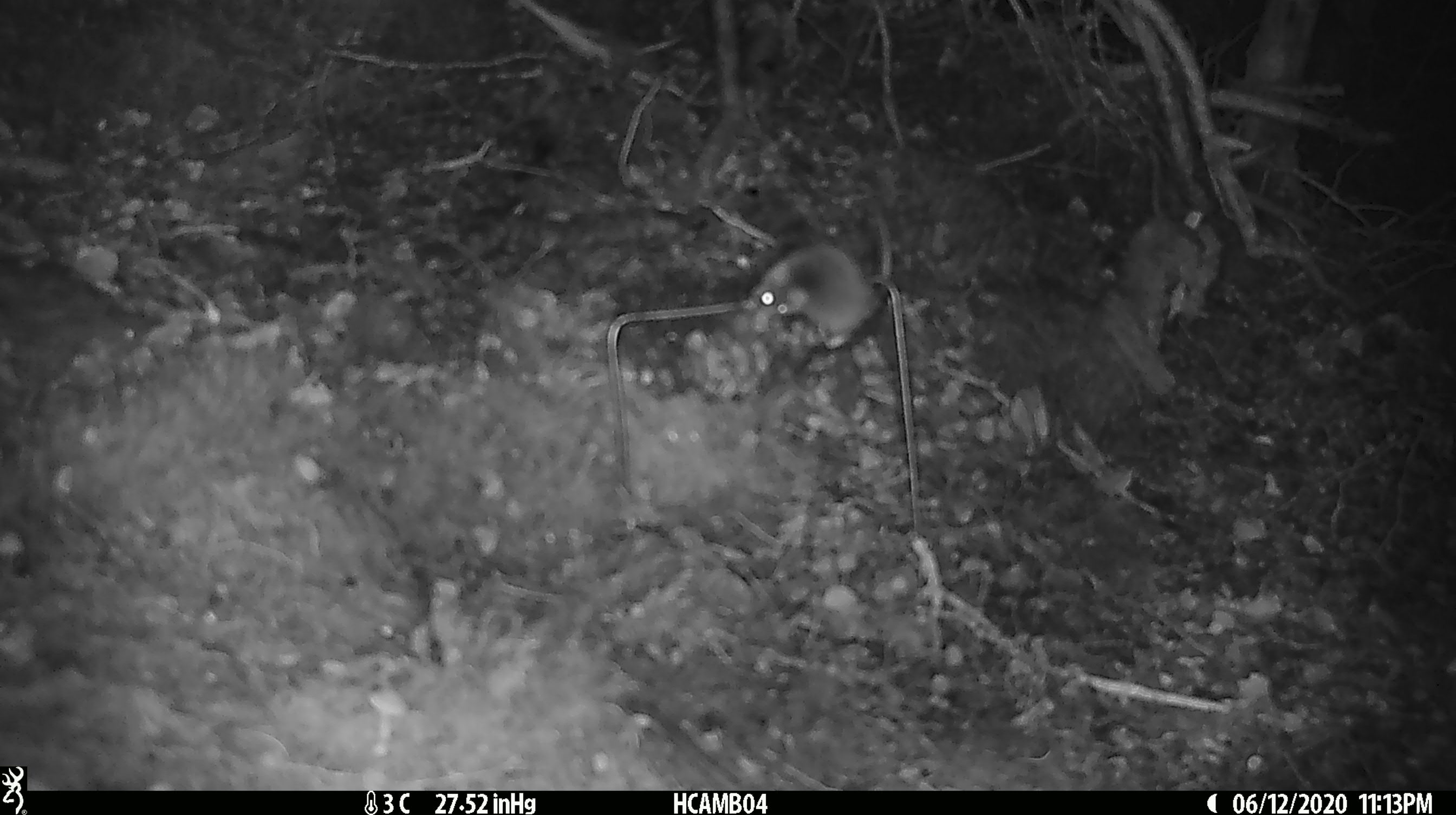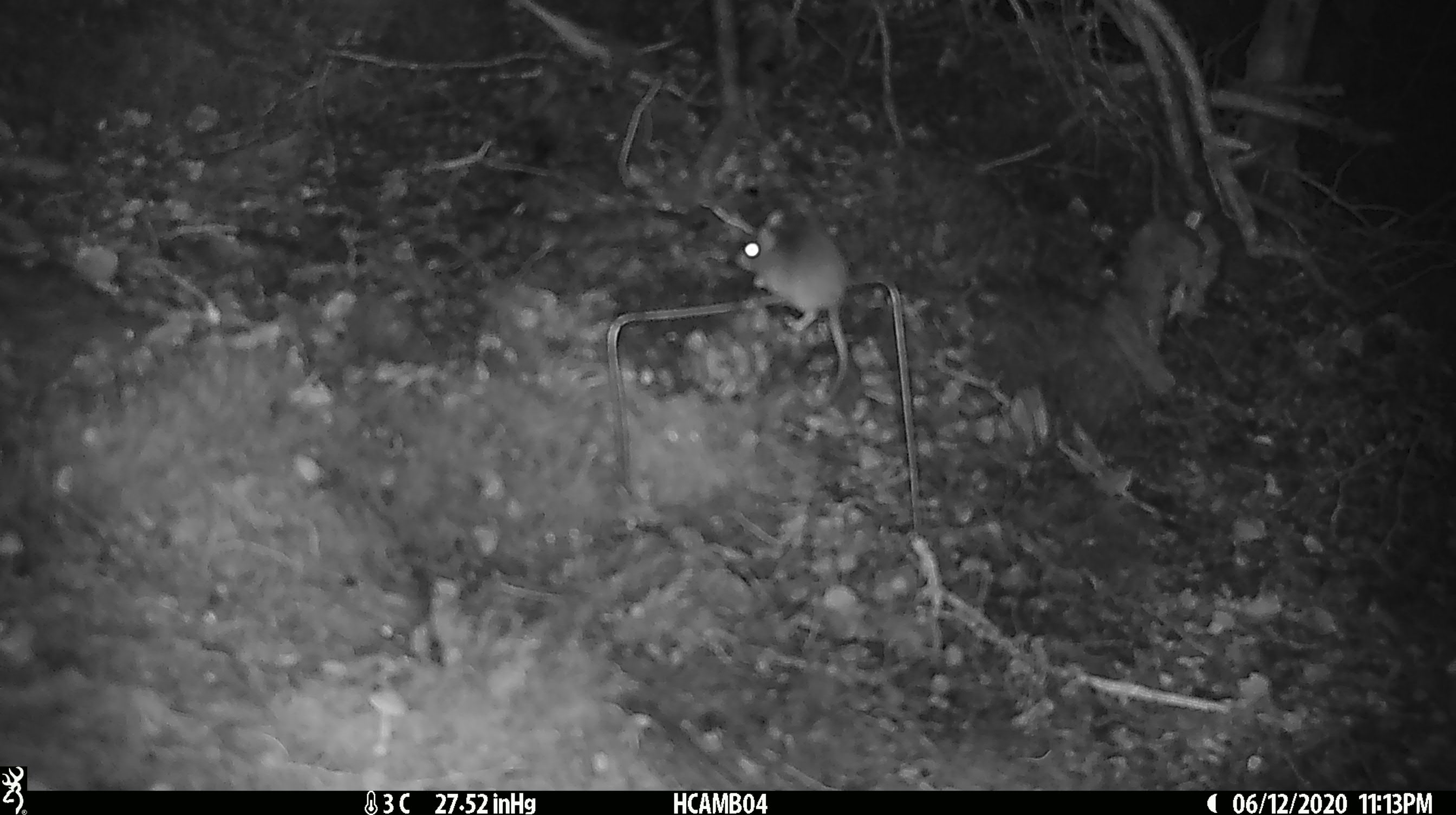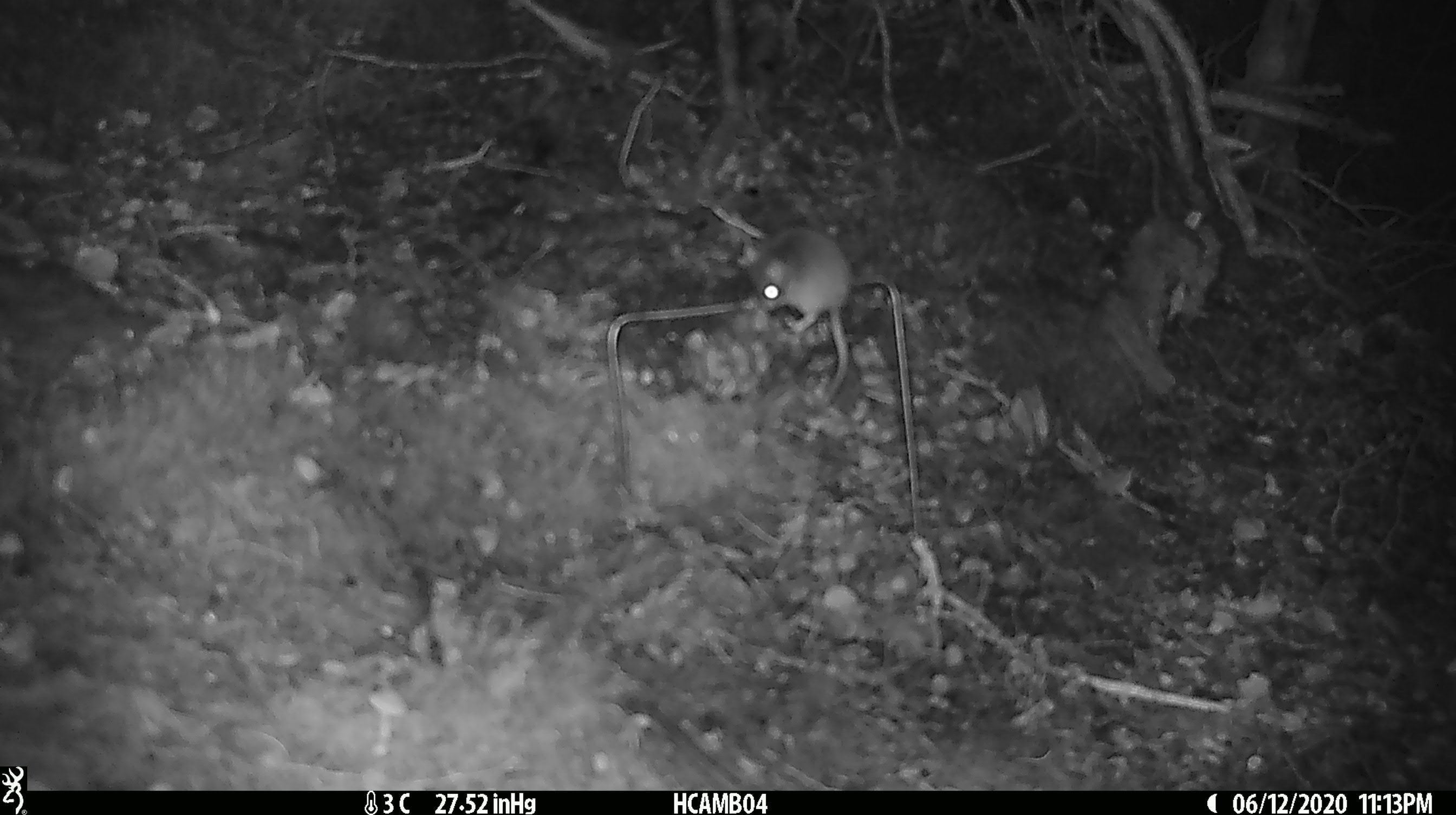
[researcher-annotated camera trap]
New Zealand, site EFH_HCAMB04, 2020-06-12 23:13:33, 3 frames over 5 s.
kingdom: Animalia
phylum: Chordata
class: Mammalia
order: Rodentia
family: Muridae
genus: Mus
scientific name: Mus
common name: mouse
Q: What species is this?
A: Mouse (Mus).